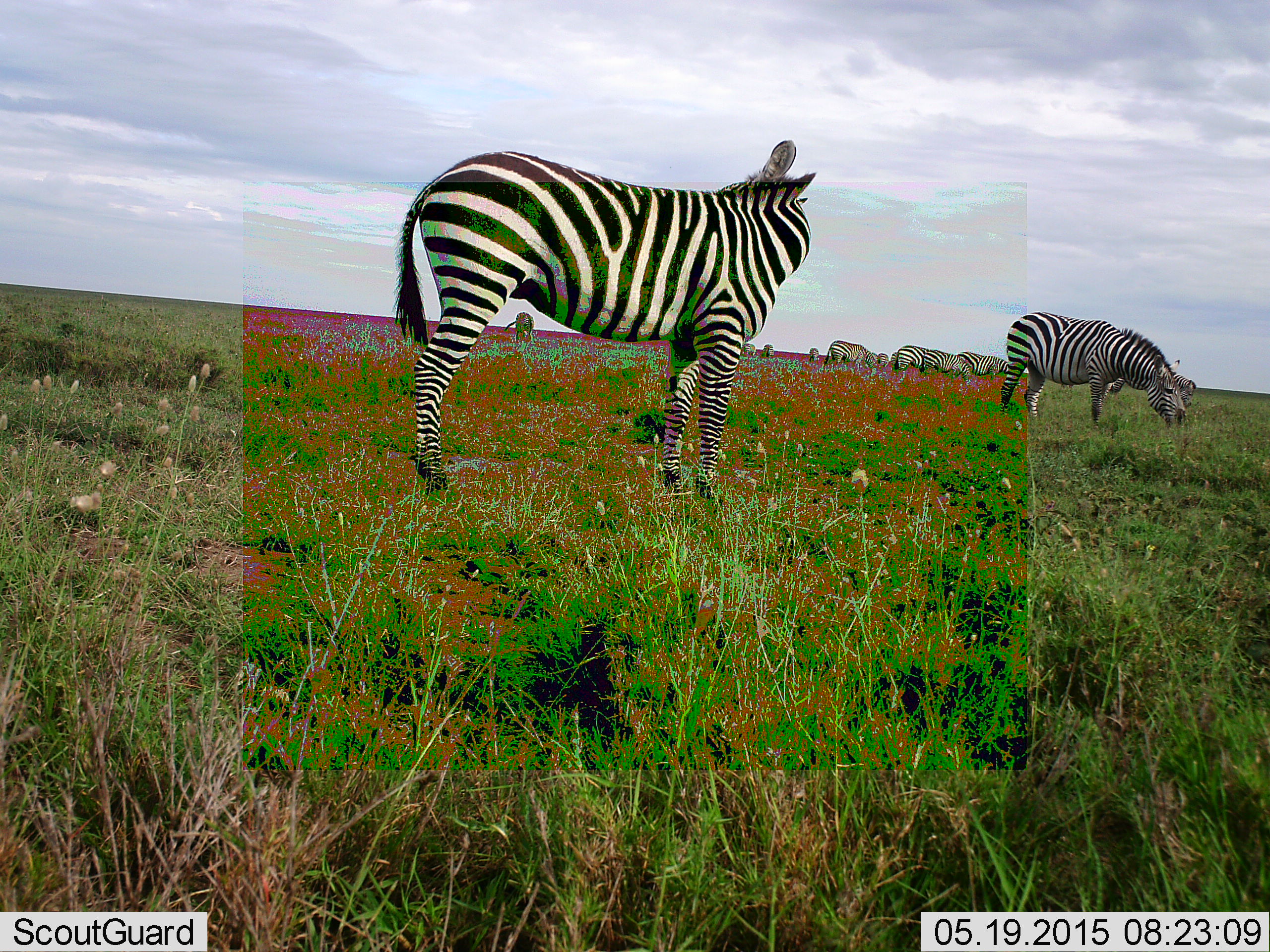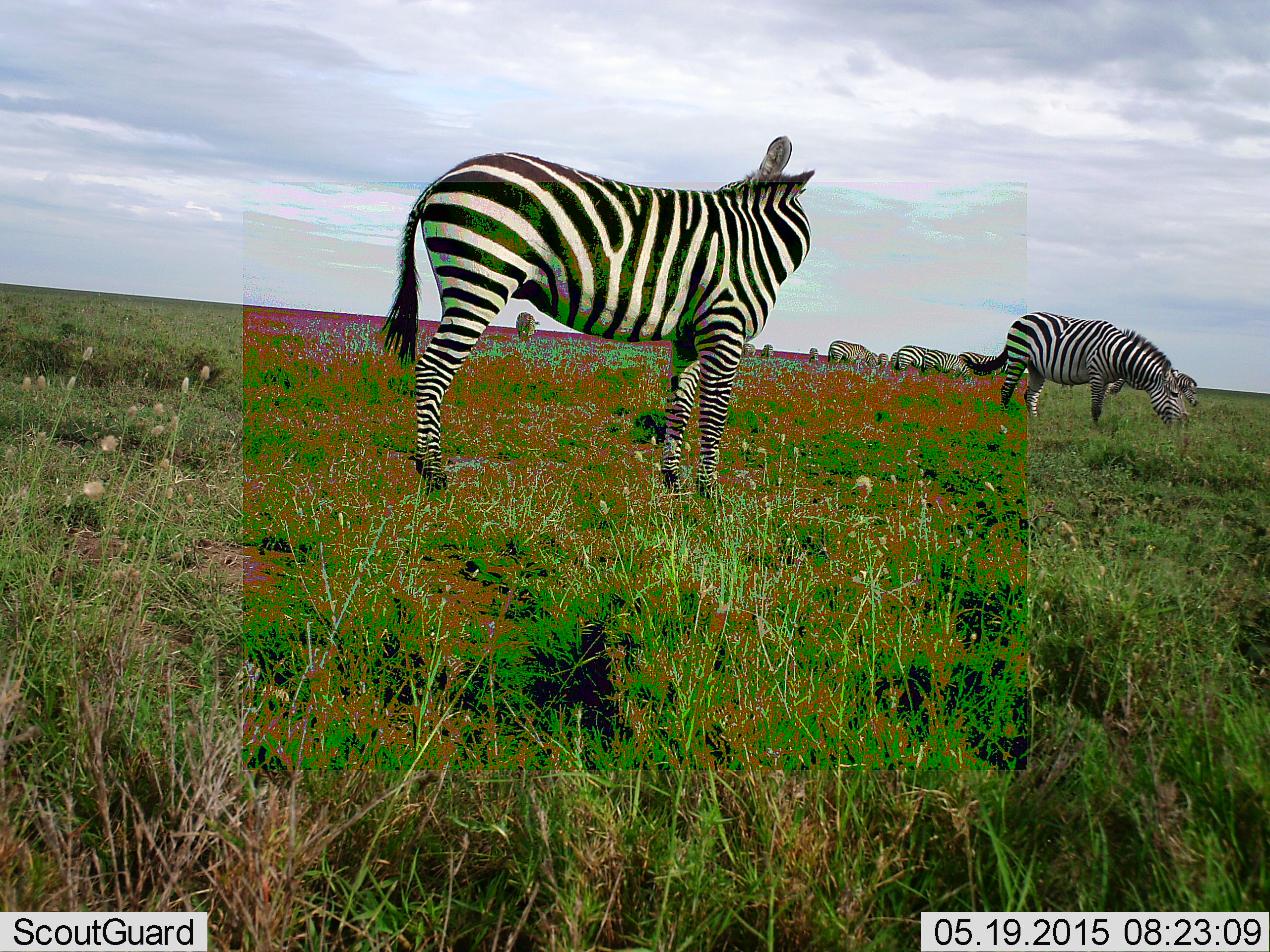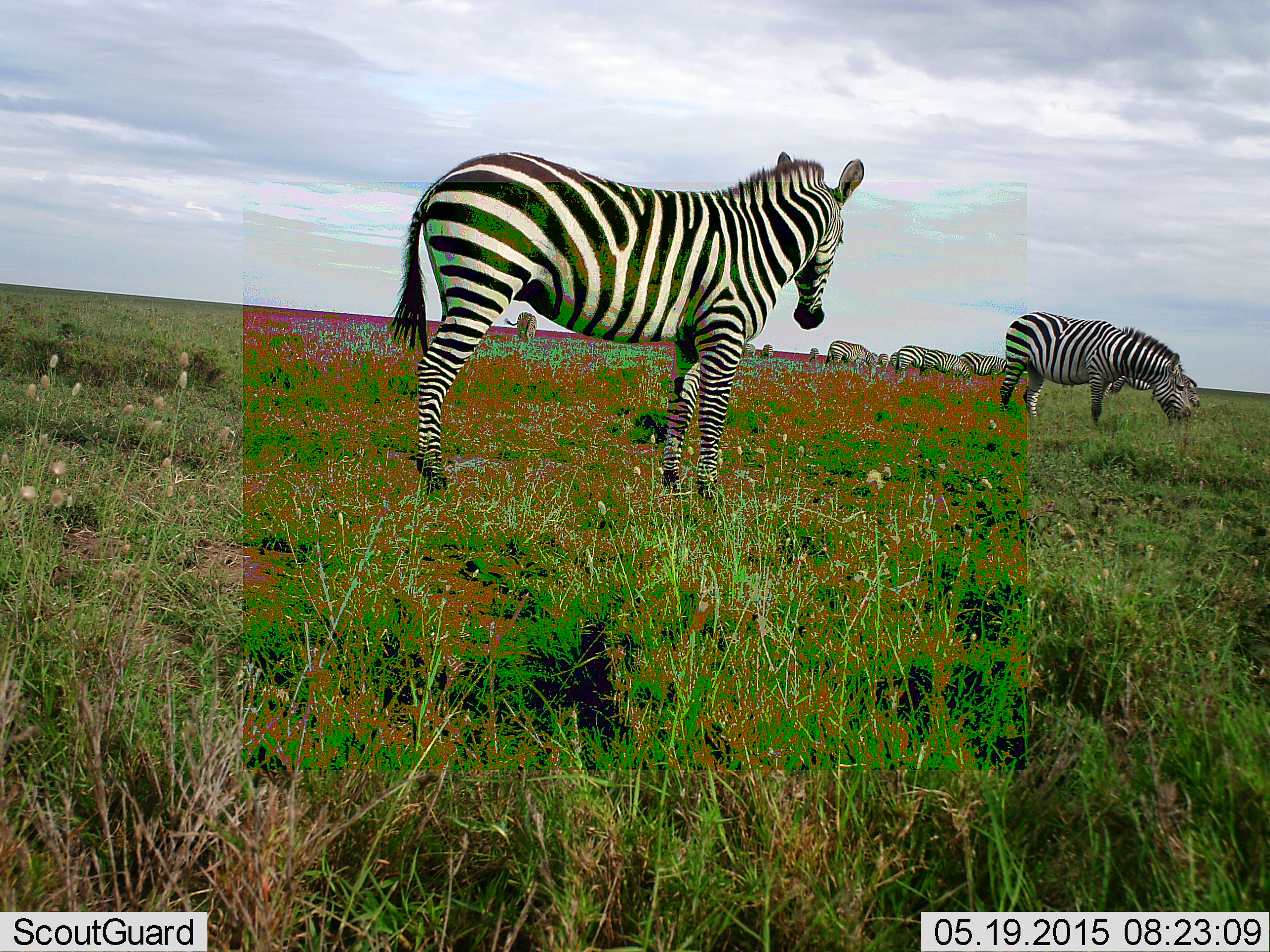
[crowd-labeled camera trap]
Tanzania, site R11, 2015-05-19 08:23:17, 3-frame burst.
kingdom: Animalia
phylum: Chordata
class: Mammalia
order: Perissodactyla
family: Equidae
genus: Equus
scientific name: Equus quagga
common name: plains zebra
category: zebra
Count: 10.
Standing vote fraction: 80%.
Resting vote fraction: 0%.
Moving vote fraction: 20%.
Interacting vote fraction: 0%.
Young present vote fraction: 0%.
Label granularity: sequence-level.